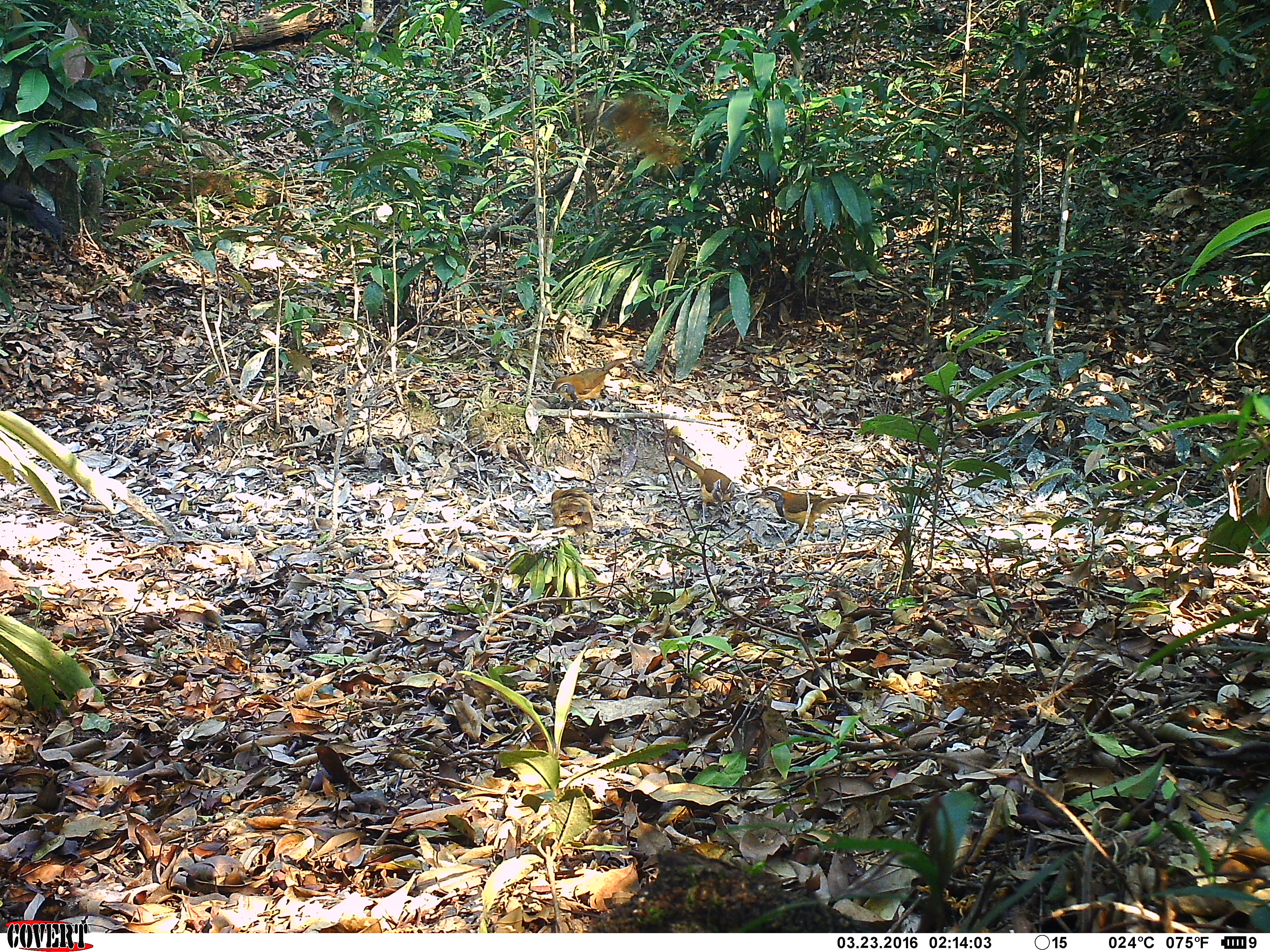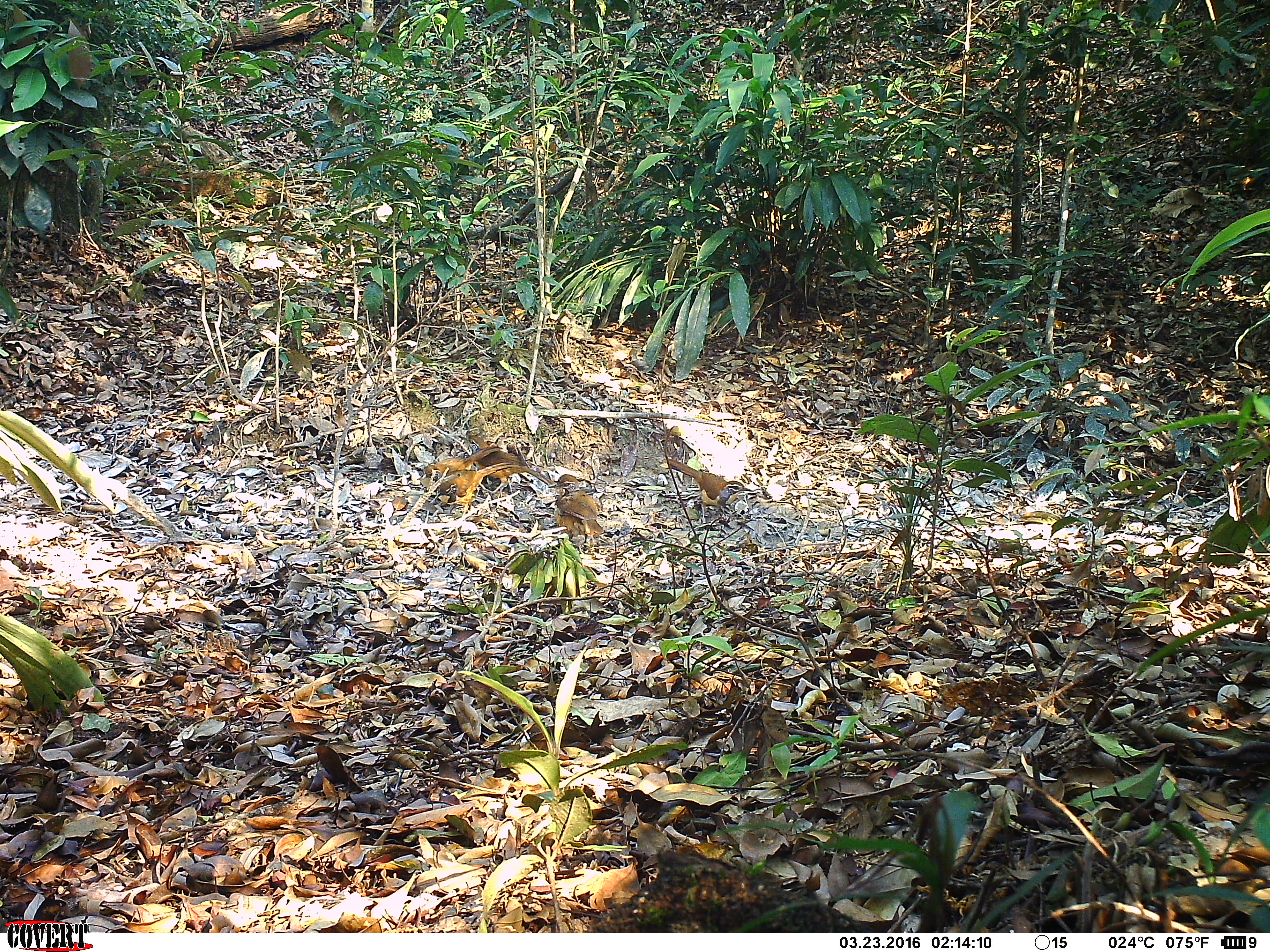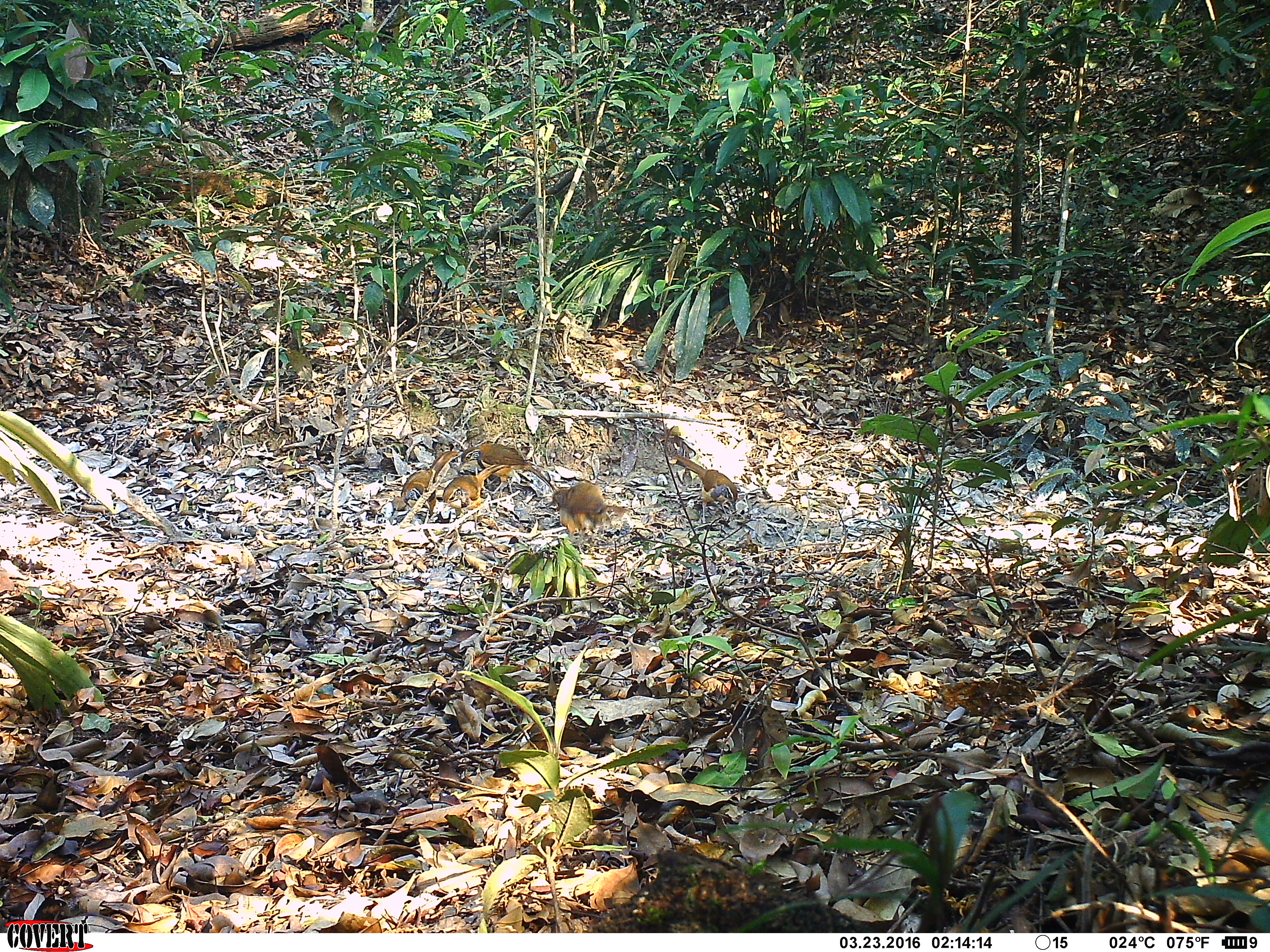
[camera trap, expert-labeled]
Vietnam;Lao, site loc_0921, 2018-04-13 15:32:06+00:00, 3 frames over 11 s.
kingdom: Animalia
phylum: Chordata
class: Aves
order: Passeriformes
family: Leiothrichidae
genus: Pterorhinus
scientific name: Pterorhinus pectoralis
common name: necklaced laughingthrush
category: necklaced laughingthrush sp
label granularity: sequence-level